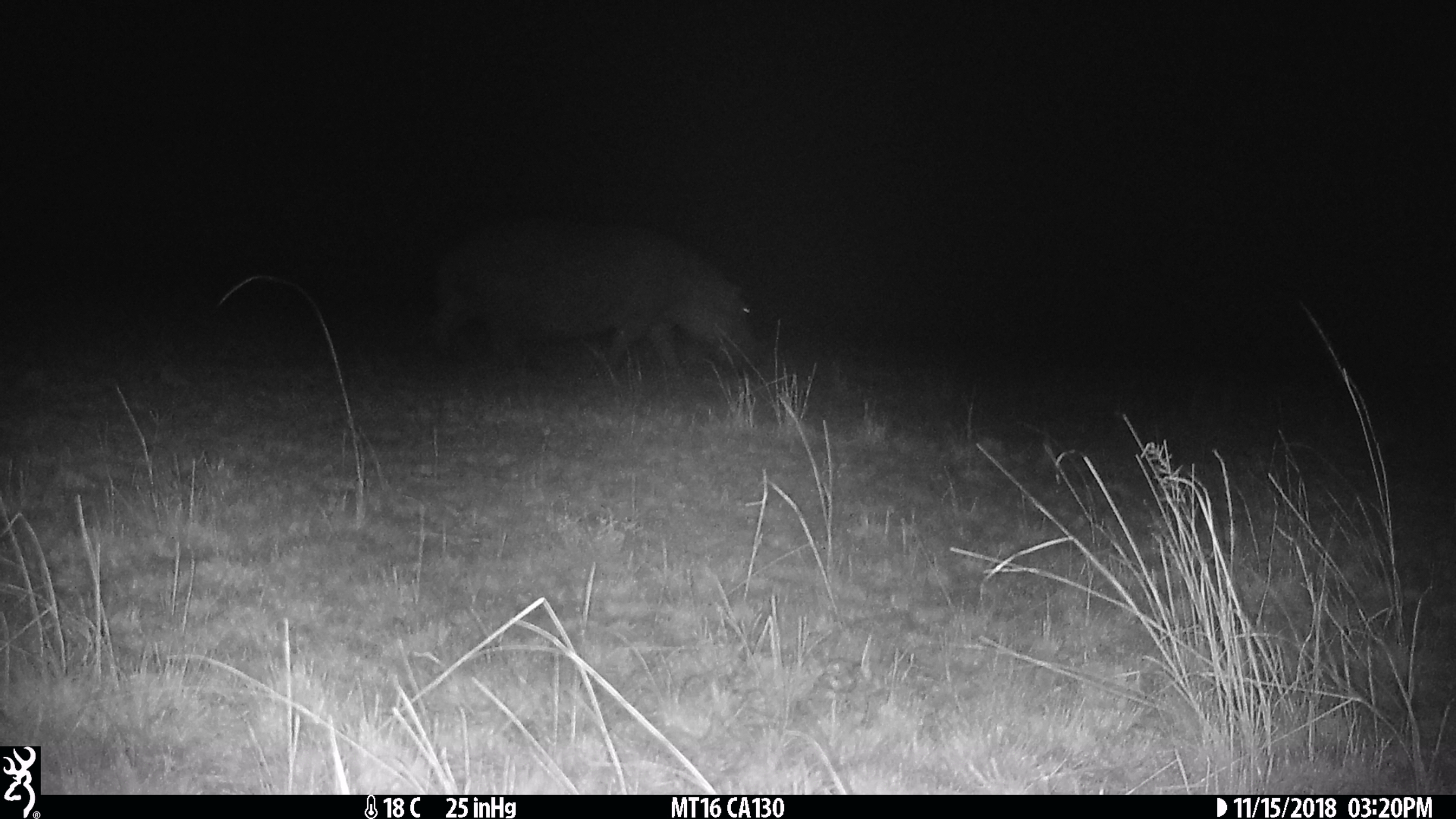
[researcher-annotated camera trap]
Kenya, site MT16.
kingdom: Animalia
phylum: Chordata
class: Mammalia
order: Artiodactyla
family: Hippopotamidae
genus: Hippopotamus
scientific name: Hippopotamus amphibius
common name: hippopotamus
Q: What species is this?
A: Hippopotamus (Hippopotamus amphibius).